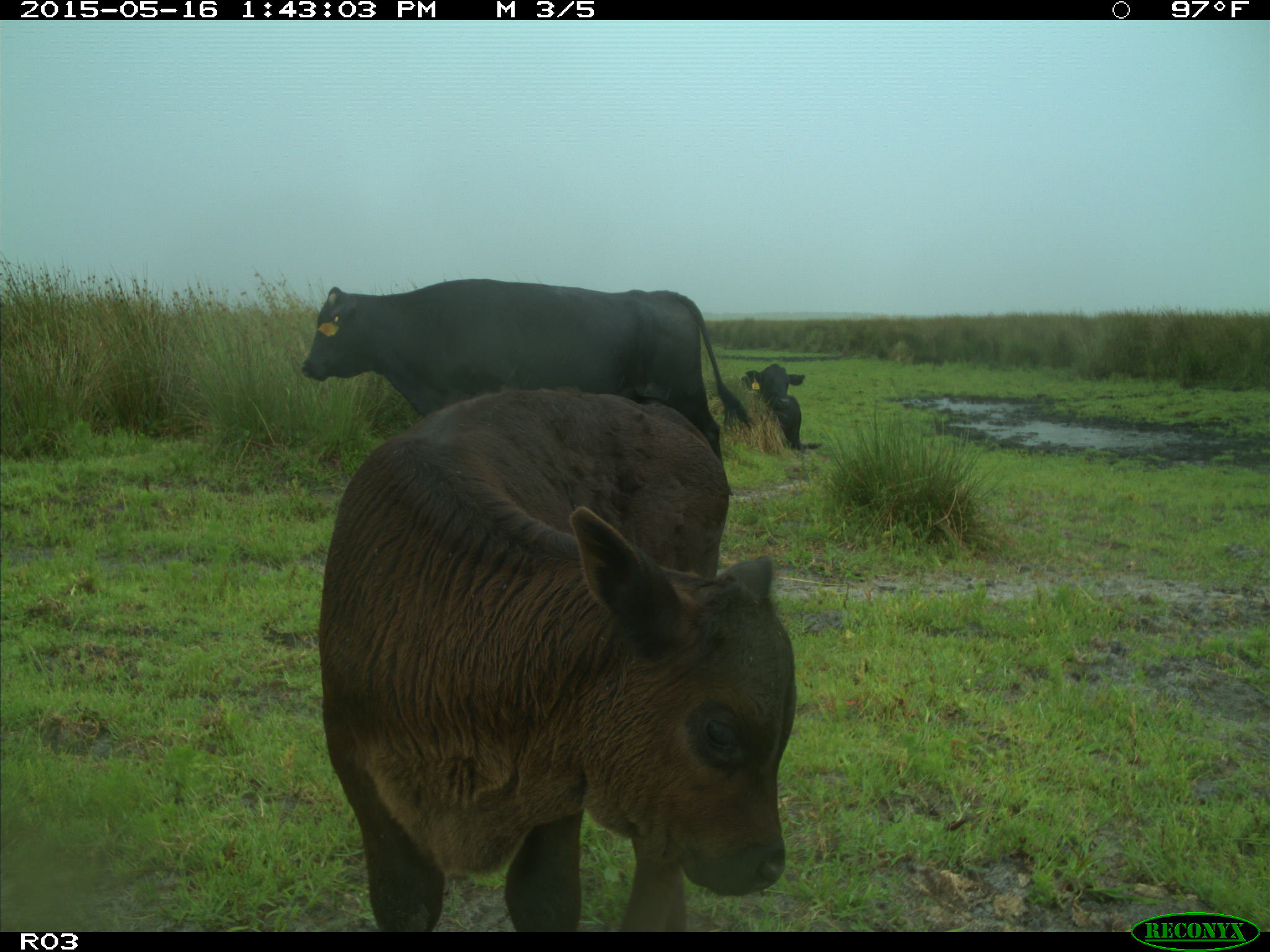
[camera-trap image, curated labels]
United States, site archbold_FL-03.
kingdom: Animalia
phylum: Chordata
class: Mammalia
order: Artiodactyla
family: Bovidae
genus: Bos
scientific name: Bos taurus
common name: domestic cow